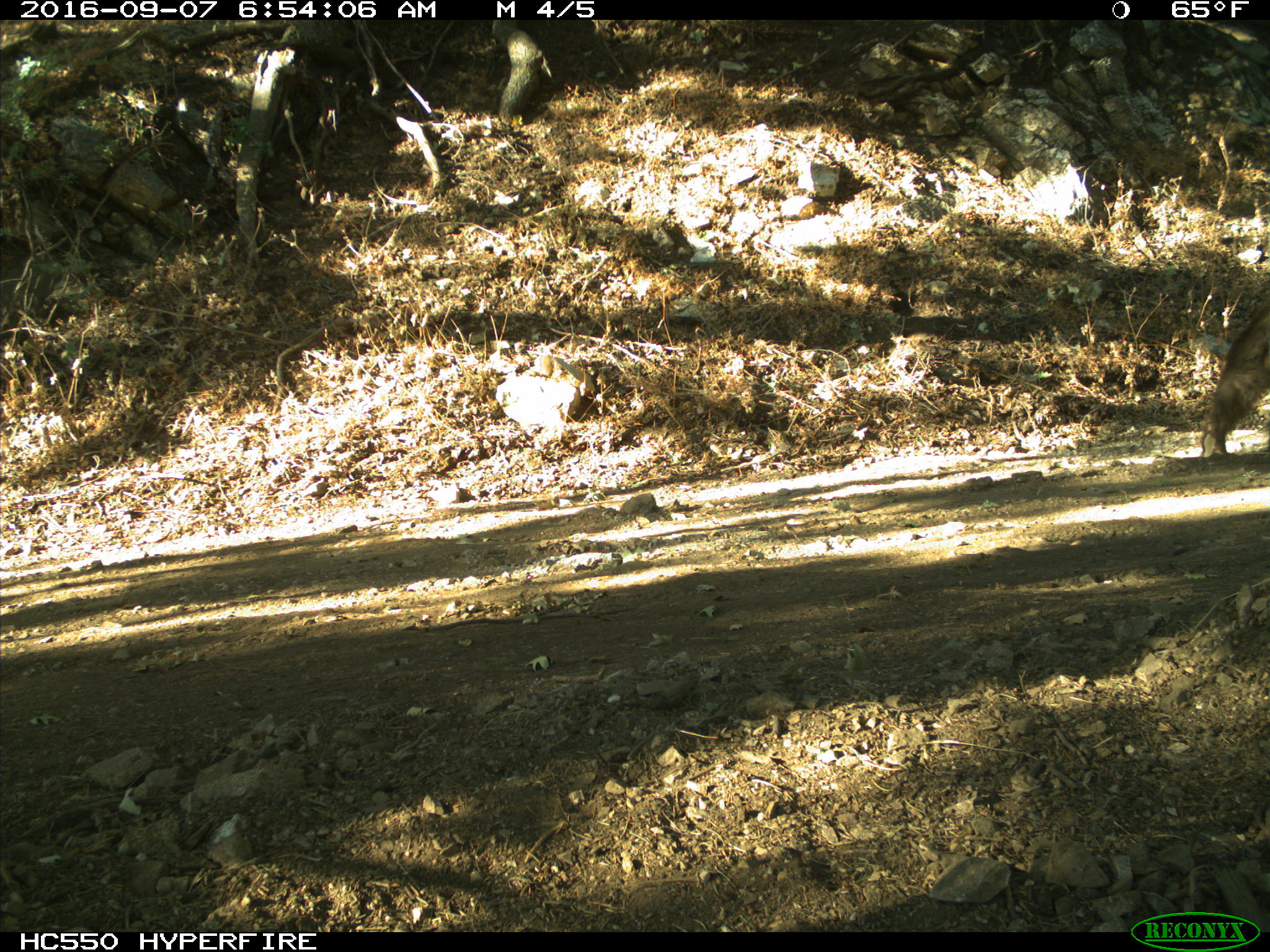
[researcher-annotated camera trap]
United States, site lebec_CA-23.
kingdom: Animalia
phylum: Chordata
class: Mammalia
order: Carnivora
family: Ursidae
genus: Ursus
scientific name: Ursus americanus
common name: american black bear